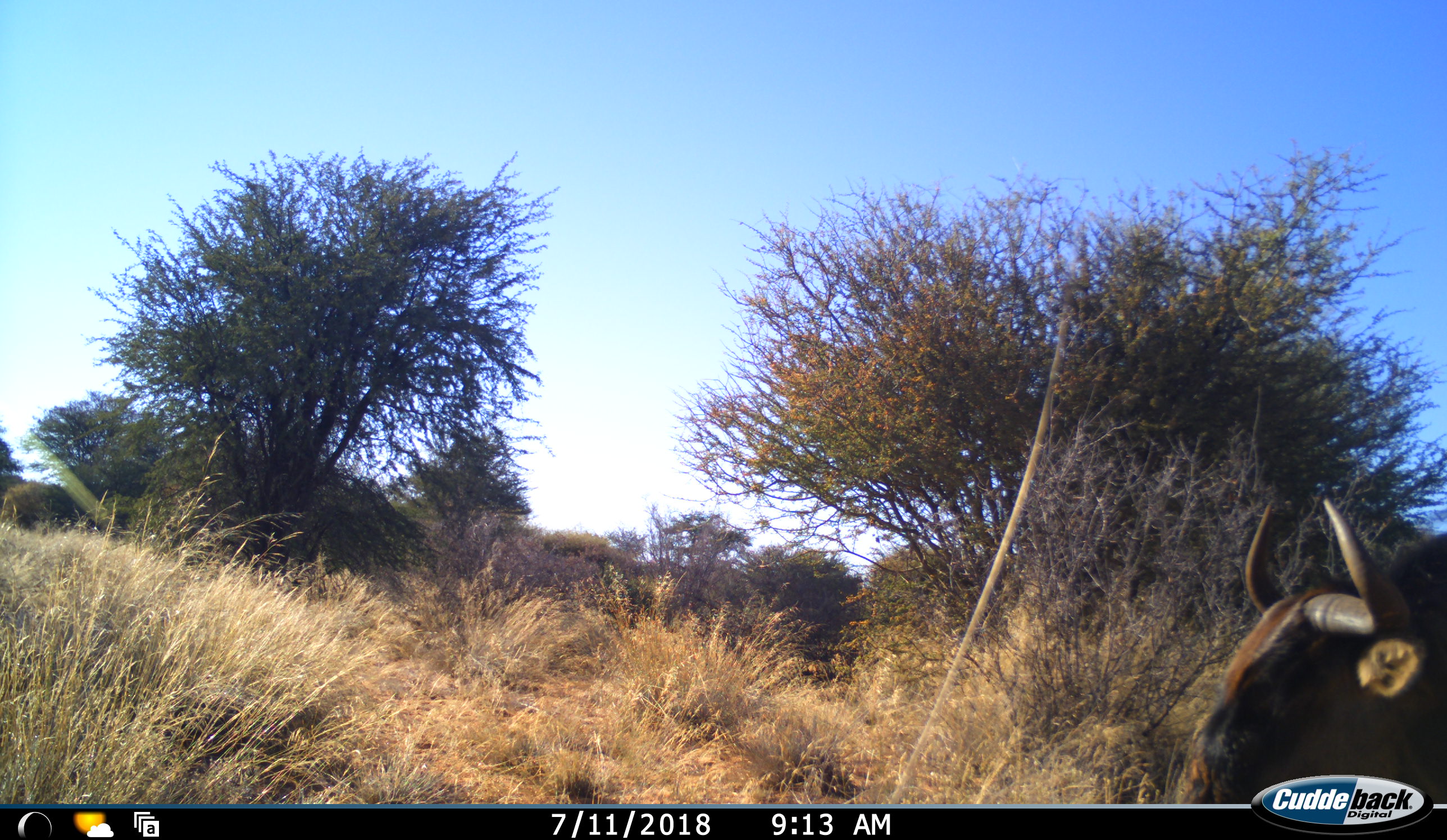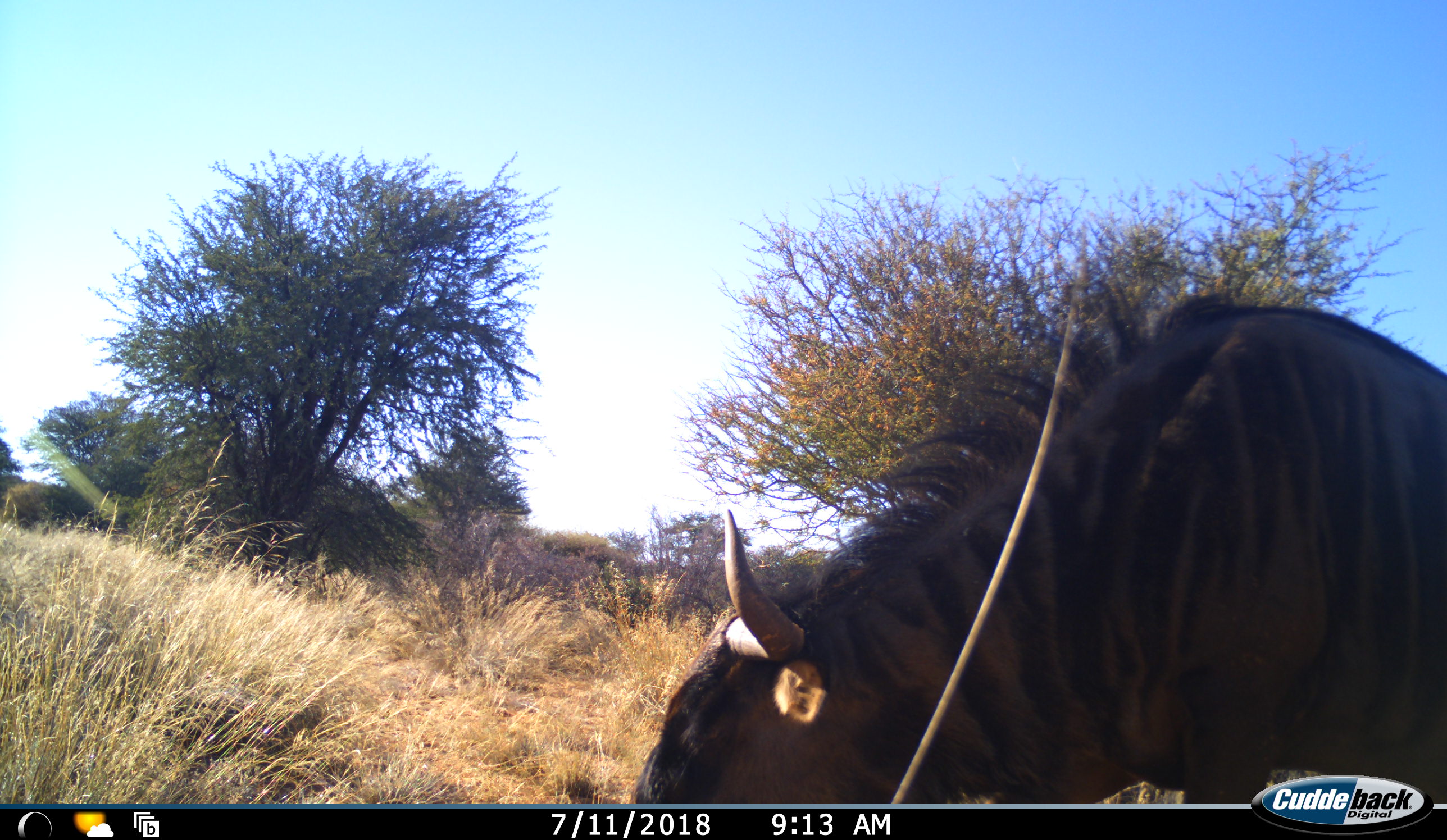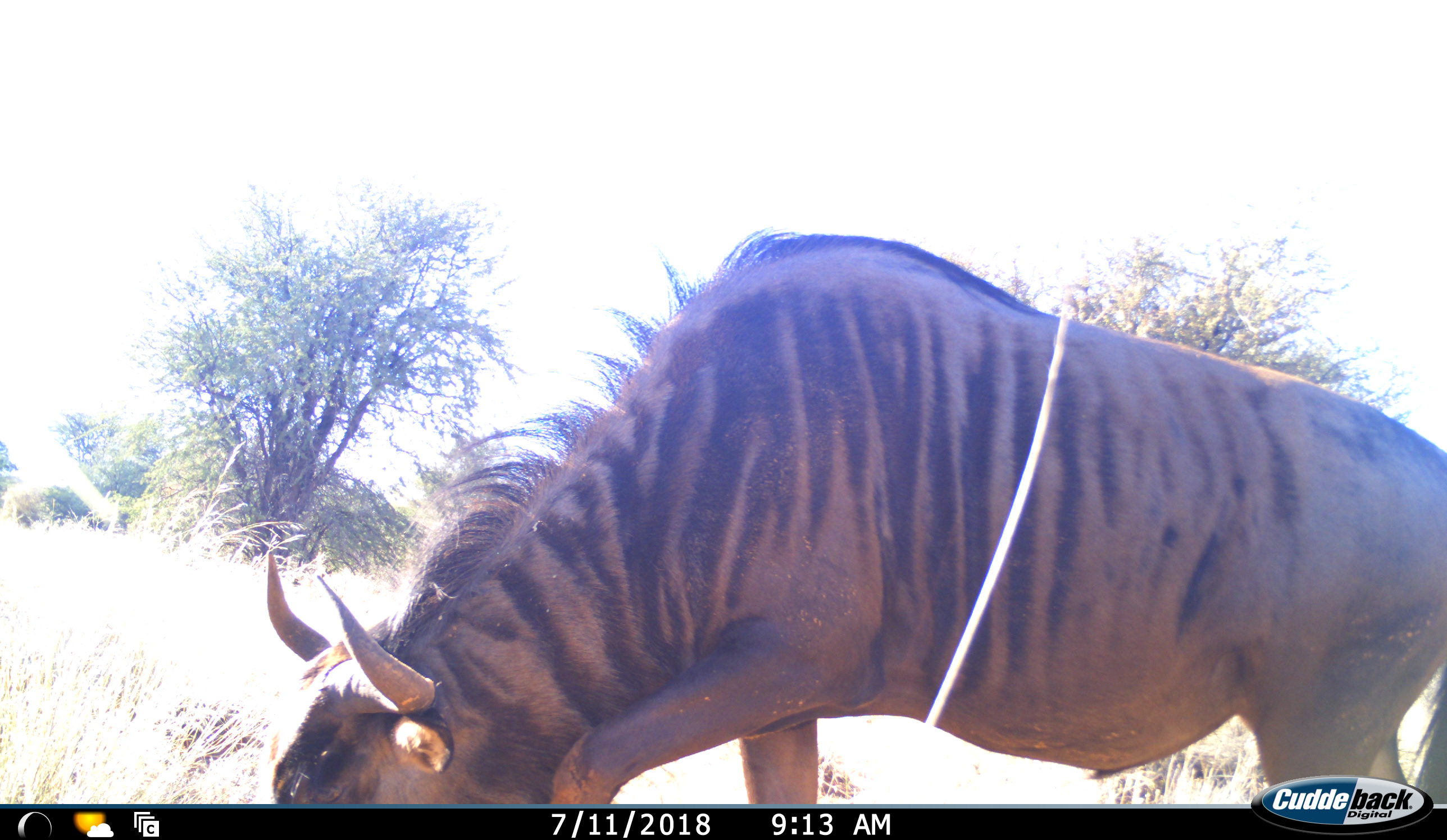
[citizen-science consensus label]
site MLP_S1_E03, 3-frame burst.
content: unidentified animal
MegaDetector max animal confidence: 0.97